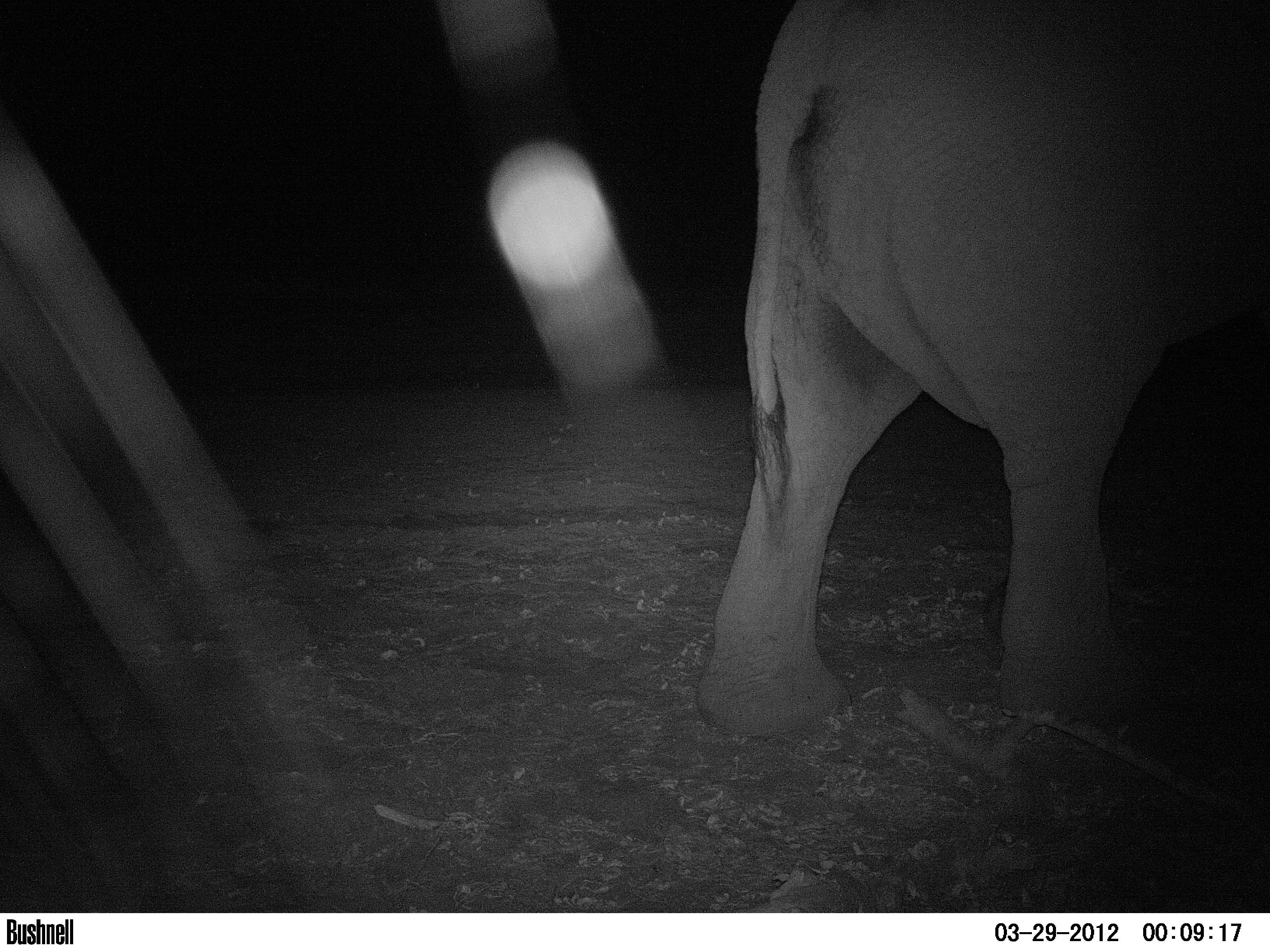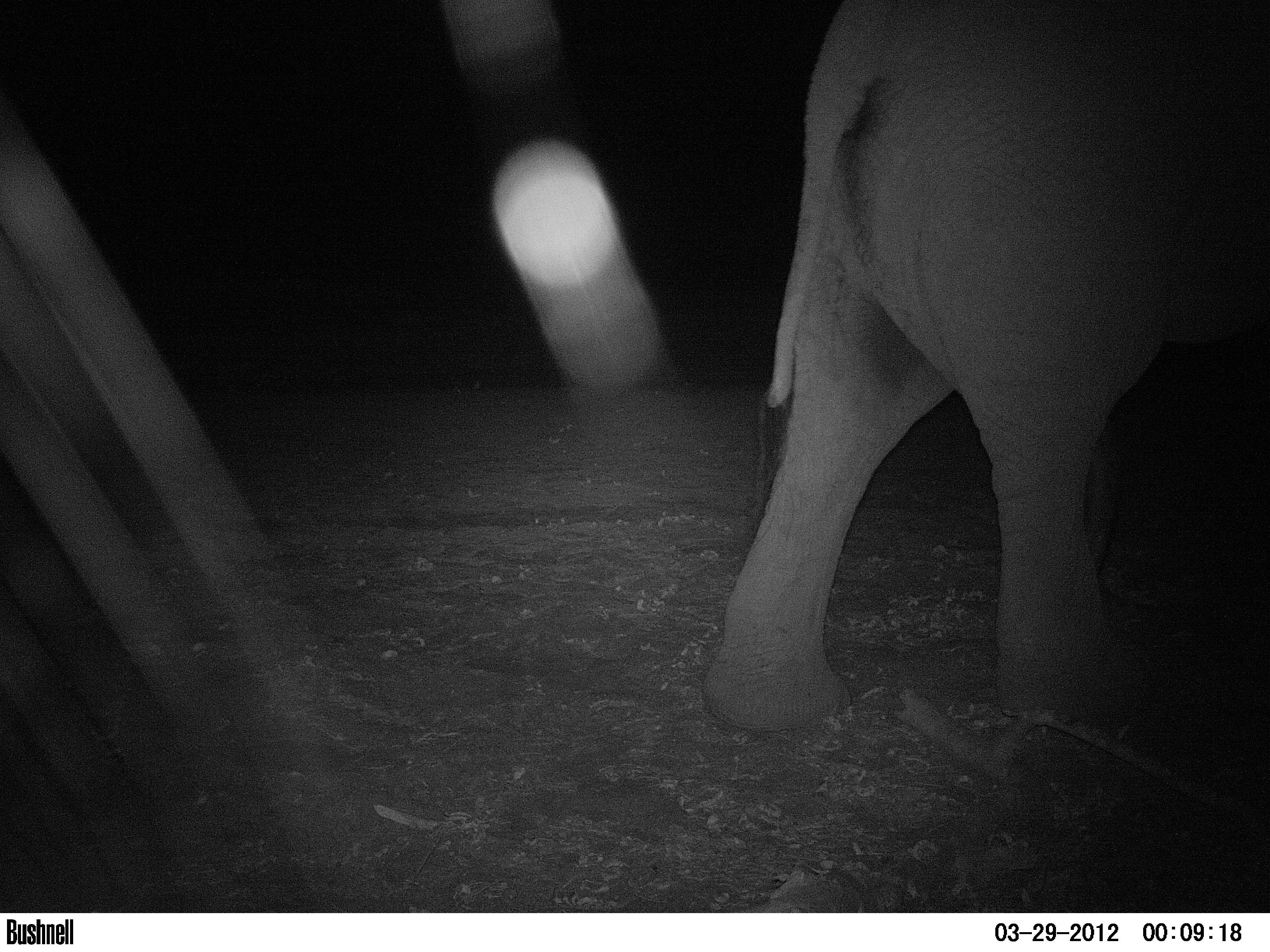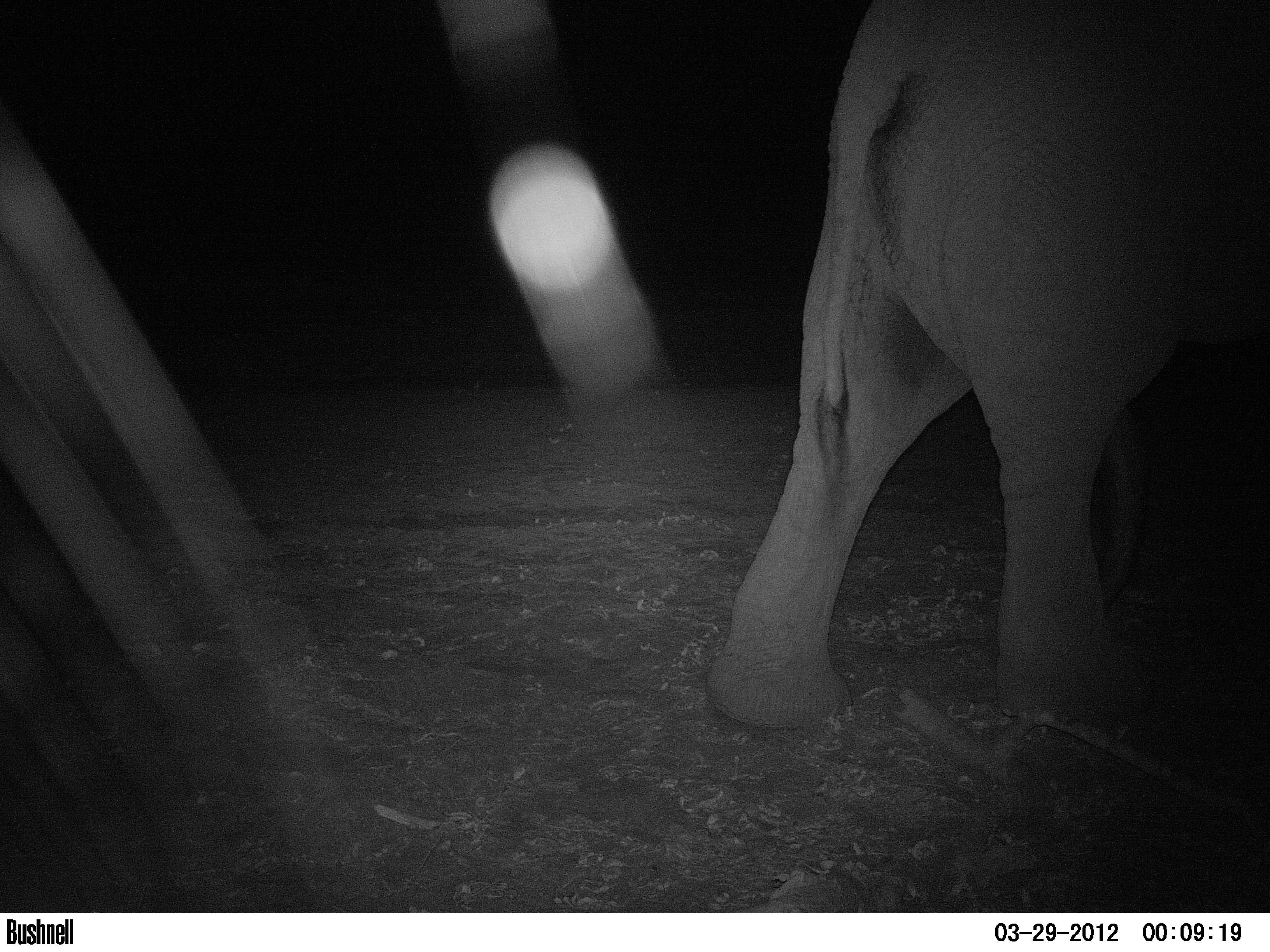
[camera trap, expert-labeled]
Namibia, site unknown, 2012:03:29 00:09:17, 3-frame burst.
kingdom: Animalia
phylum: Chordata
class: Mammalia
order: Proboscidea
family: Elephantidae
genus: Loxodonta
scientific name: Loxodonta africana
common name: african elephant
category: loxodanta africana